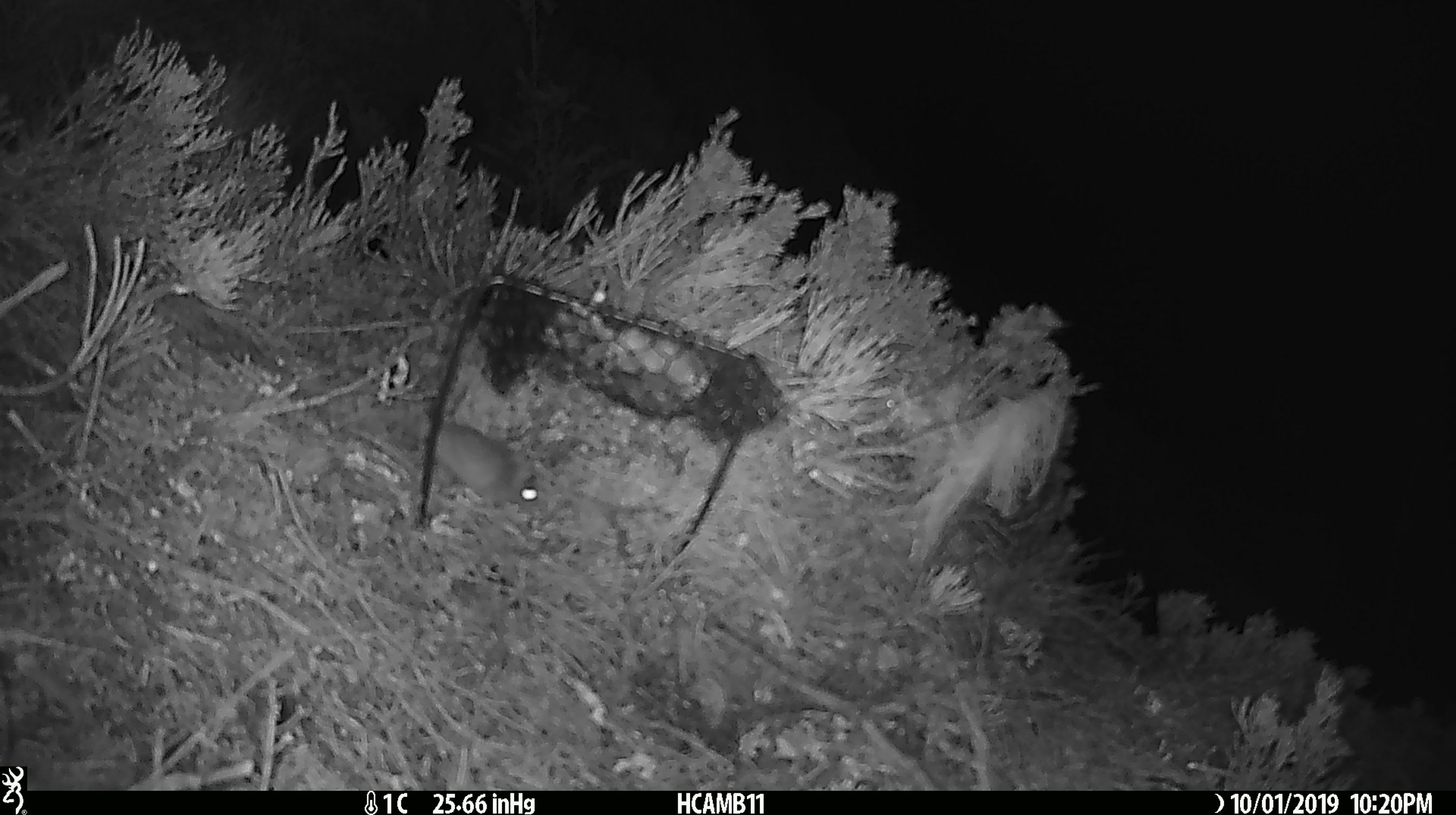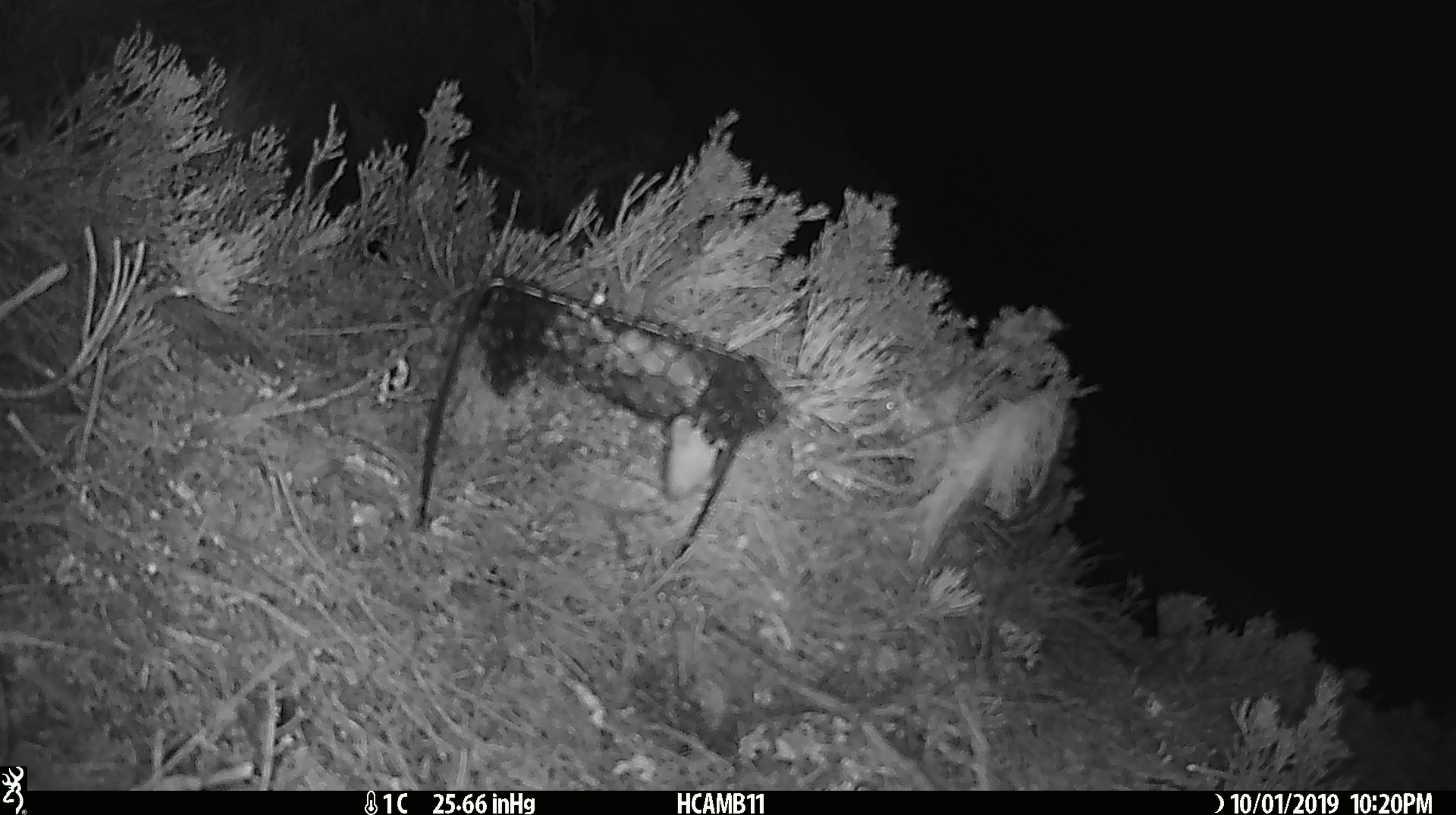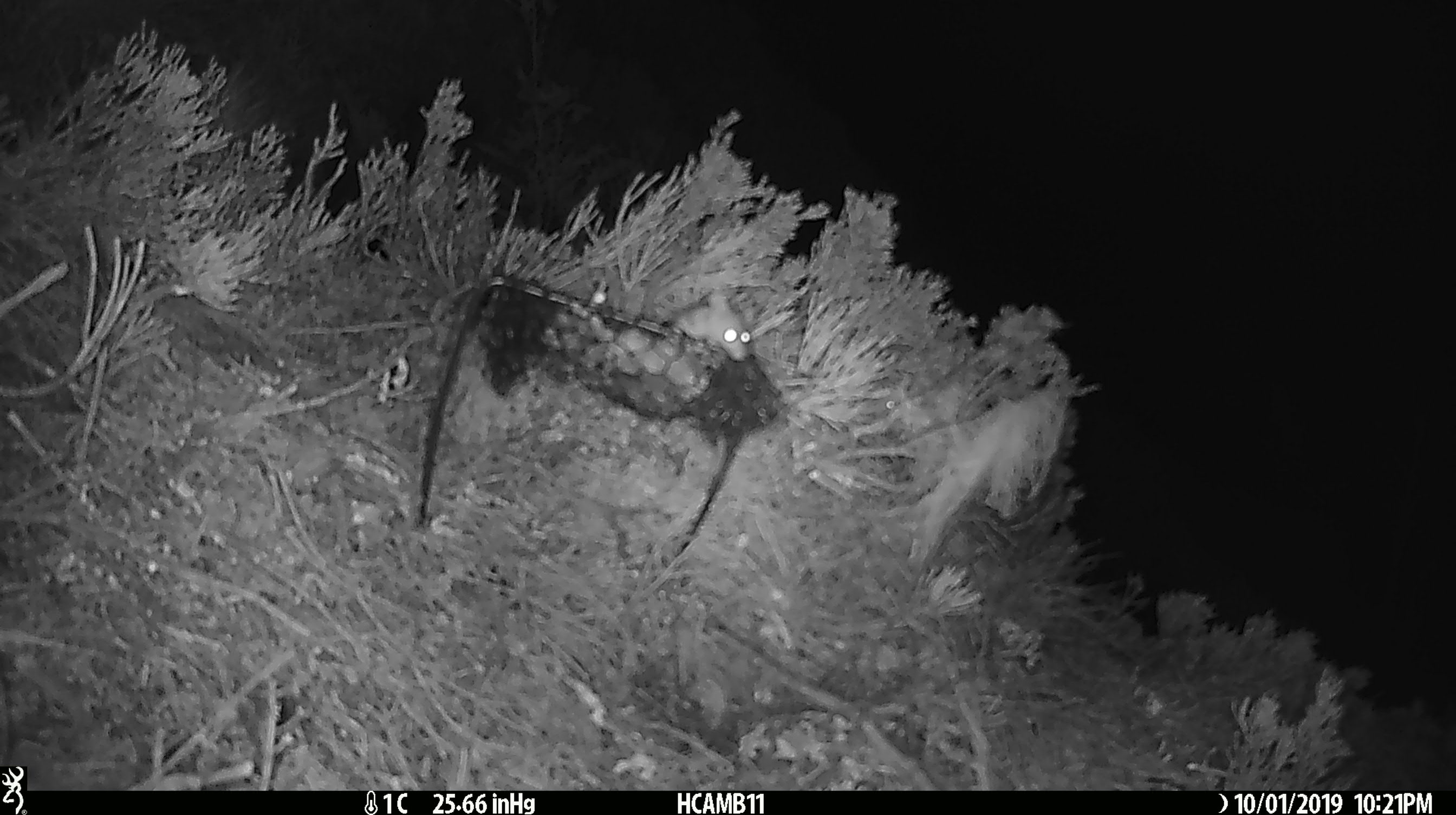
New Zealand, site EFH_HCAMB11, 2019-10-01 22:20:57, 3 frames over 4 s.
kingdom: Animalia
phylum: Chordata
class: Mammalia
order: Rodentia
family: Muridae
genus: Mus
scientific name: Mus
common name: mouse